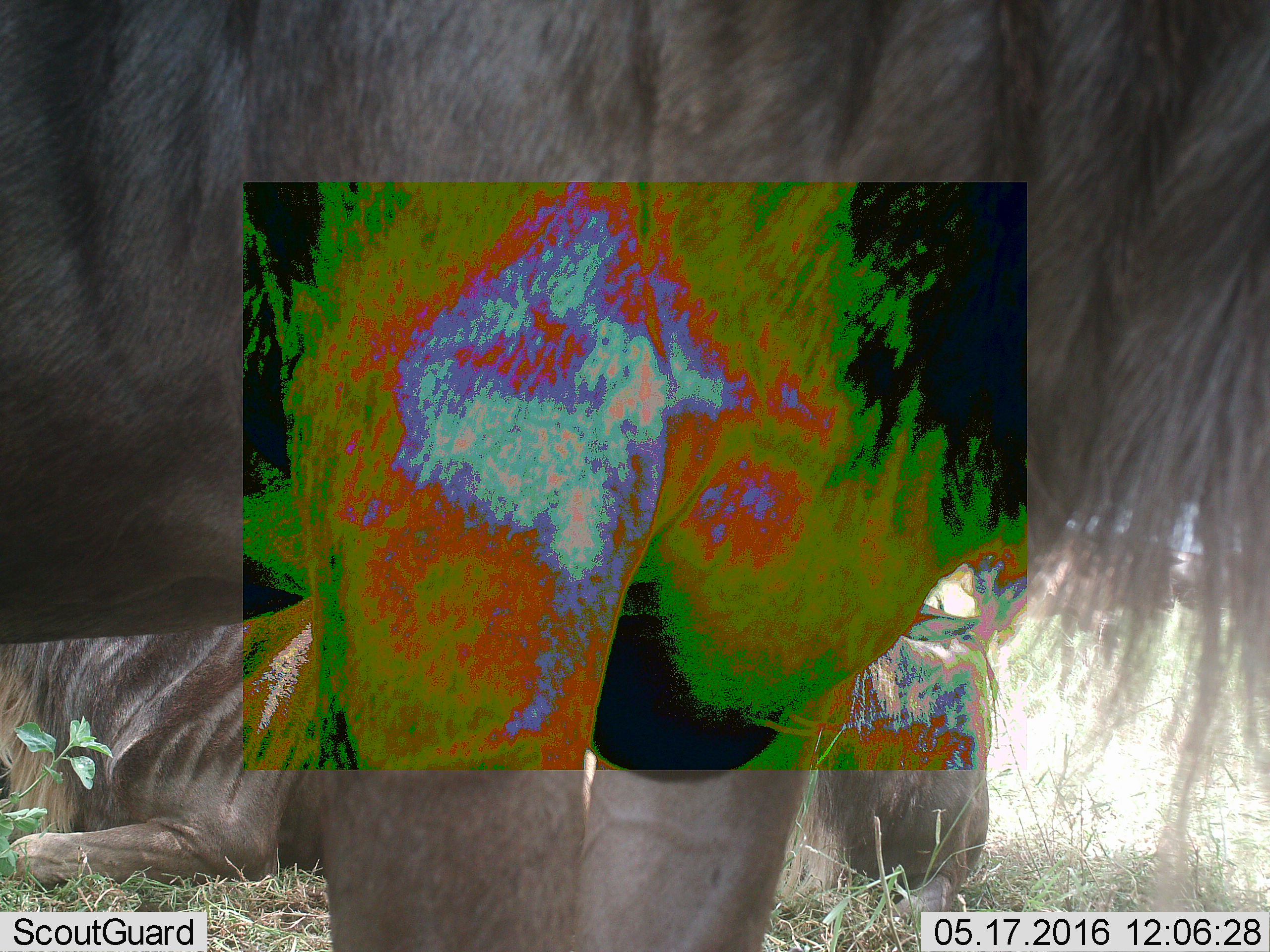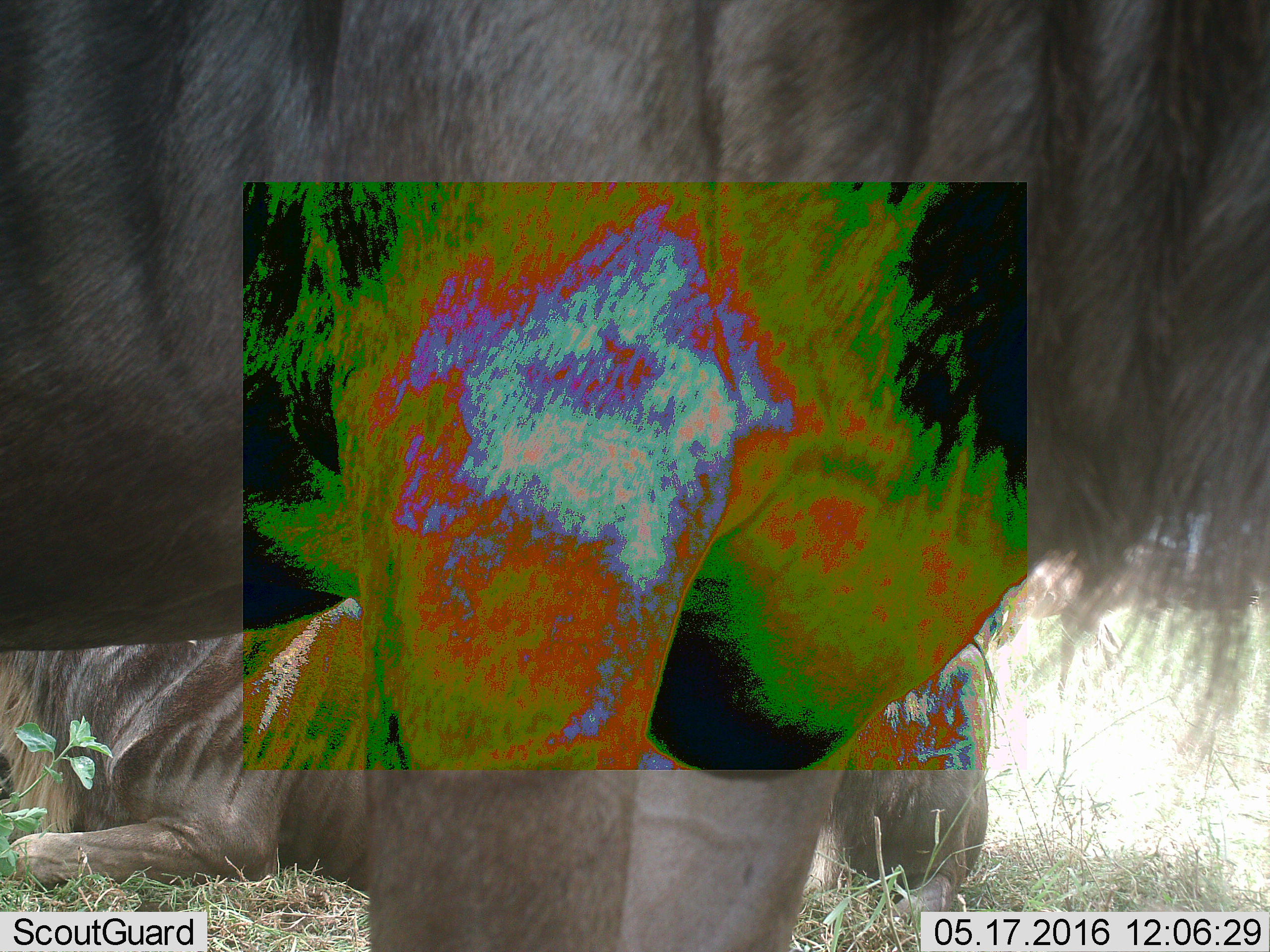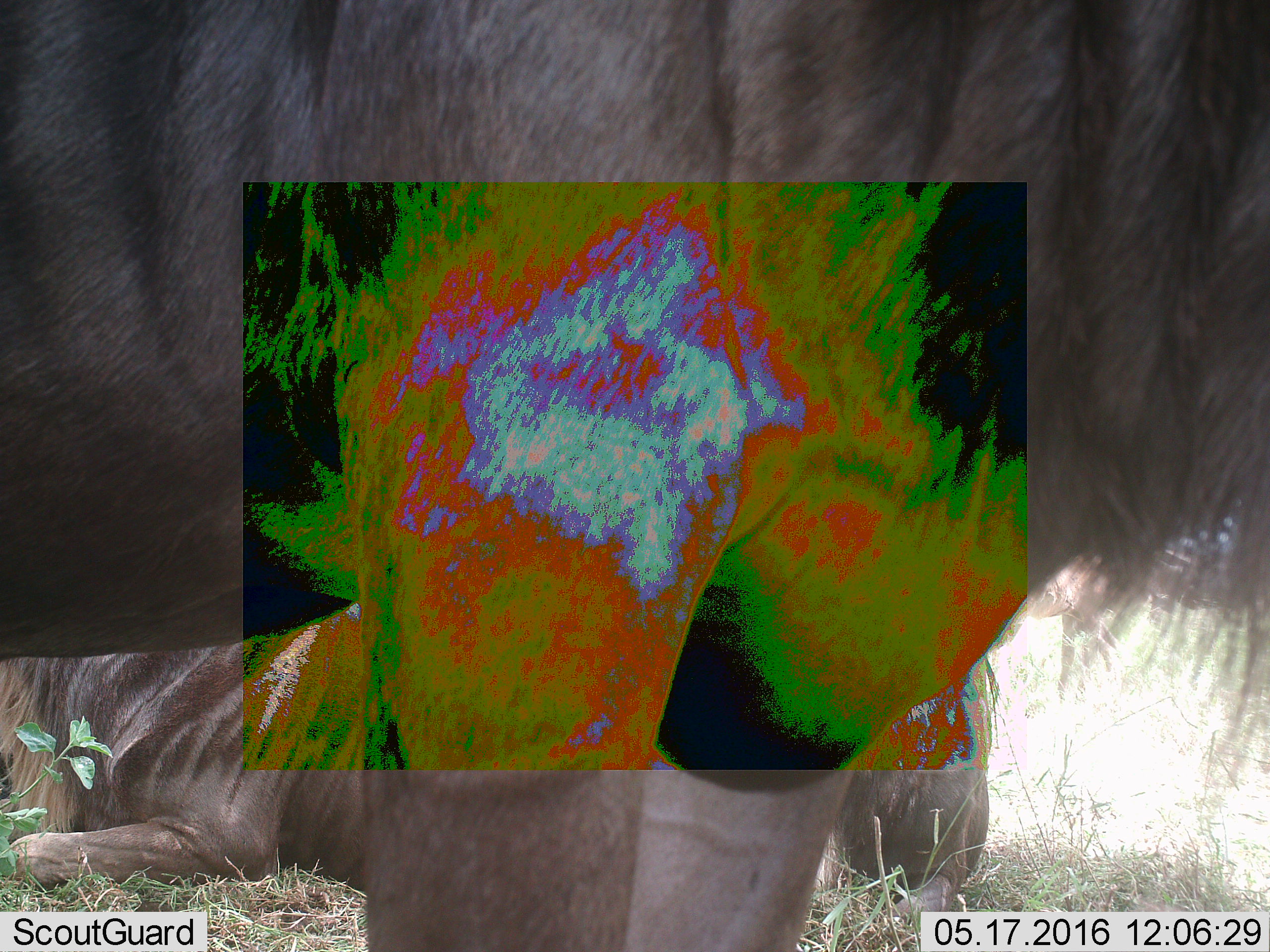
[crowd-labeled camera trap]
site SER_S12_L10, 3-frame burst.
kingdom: Animalia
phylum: Chordata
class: Mammalia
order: Artiodactyla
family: Bovidae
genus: Connochaetes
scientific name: Connochaetes taurinus taurinus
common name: blue wildebeest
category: wildebeestblue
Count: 3.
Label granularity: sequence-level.